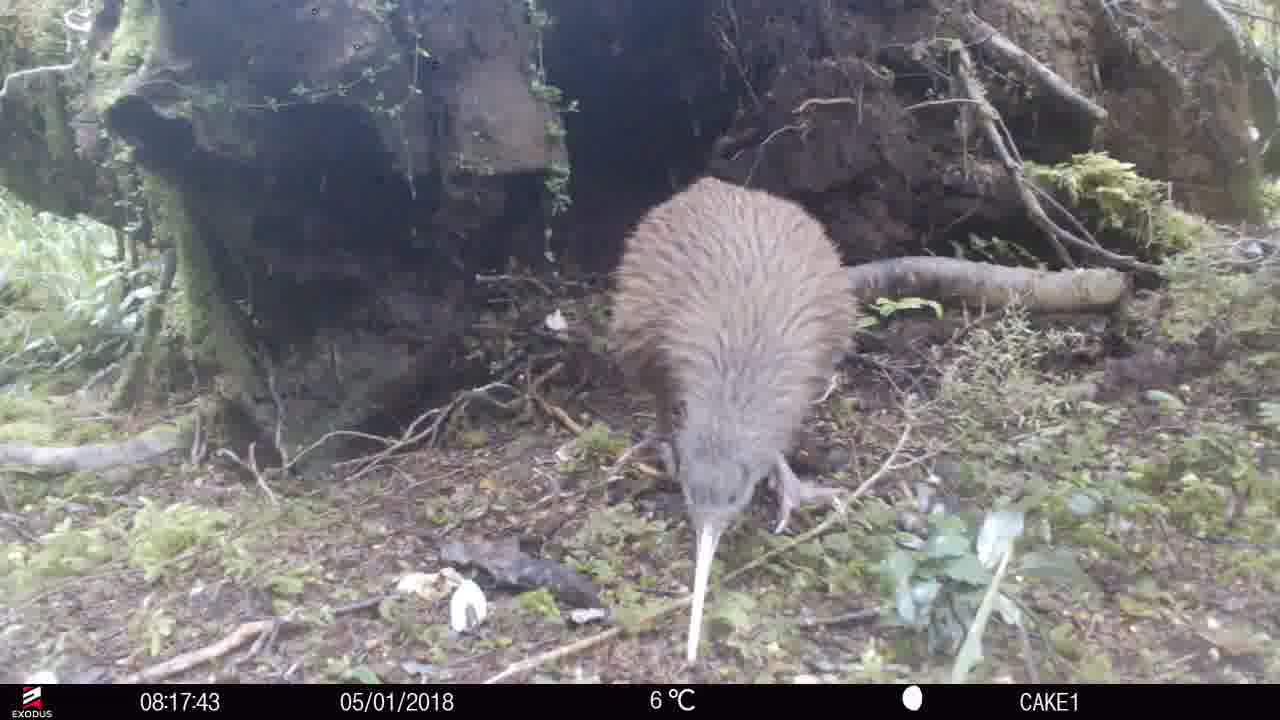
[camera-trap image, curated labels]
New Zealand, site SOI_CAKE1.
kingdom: Animalia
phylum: Chordata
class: Aves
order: Apterygiformes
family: Apterygidae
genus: Apteryx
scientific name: Apteryx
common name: kiwi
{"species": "kiwi (Apteryx)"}